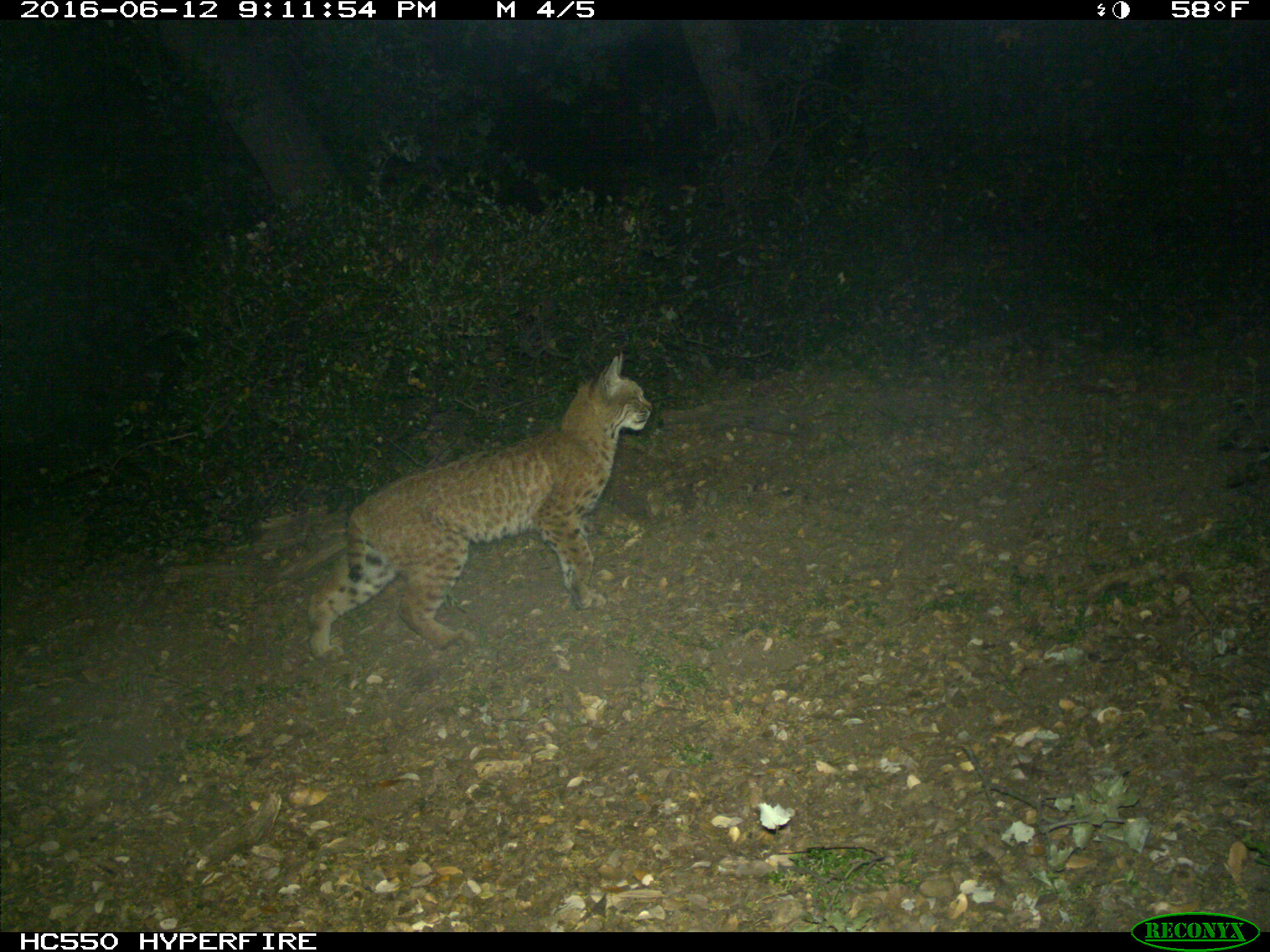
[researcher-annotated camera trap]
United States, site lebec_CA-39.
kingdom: Animalia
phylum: Chordata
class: Mammalia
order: Carnivora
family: Felidae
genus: Lynx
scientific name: Lynx rufus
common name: bobcat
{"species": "Lynx rufus (bobcat)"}